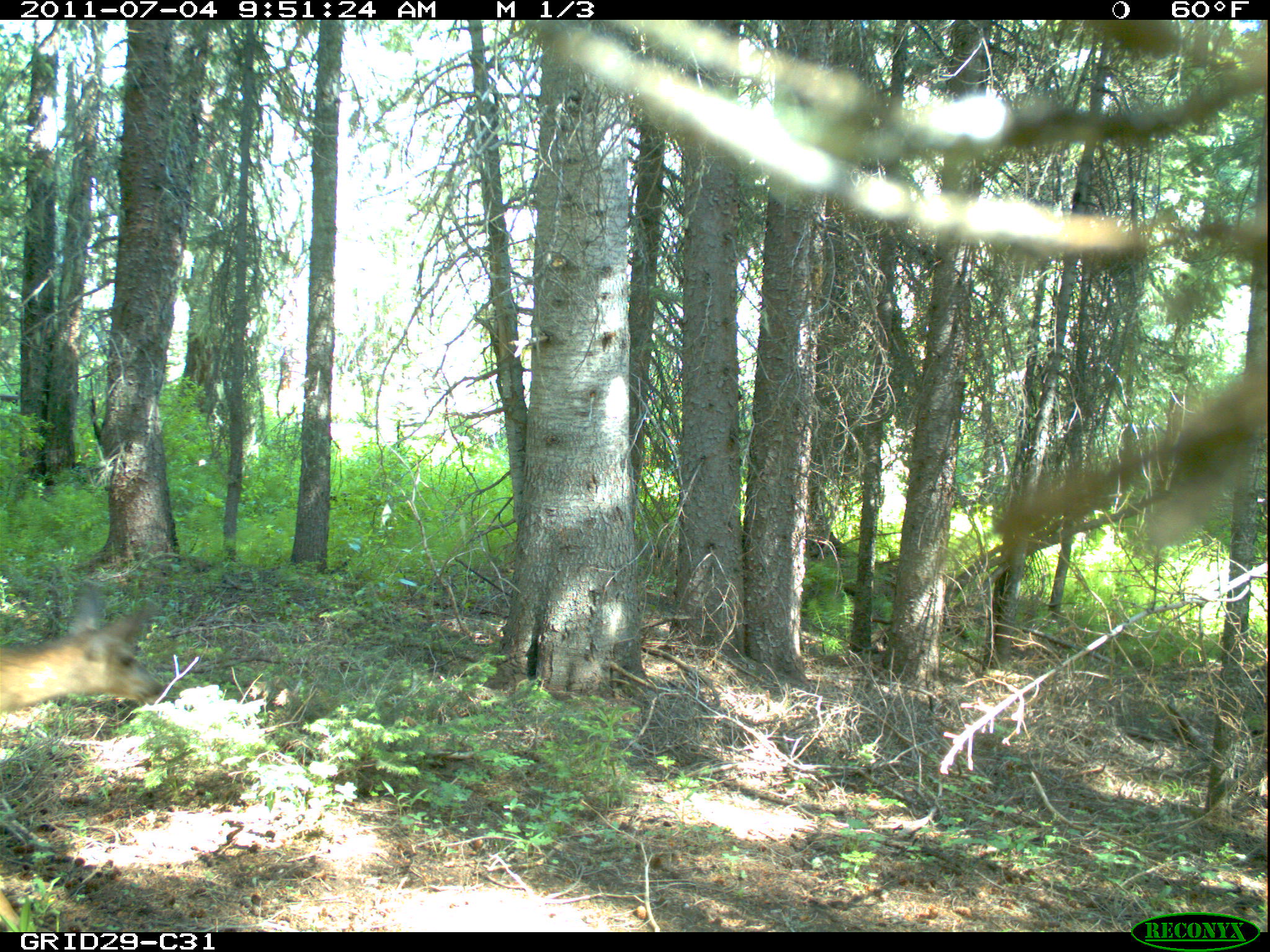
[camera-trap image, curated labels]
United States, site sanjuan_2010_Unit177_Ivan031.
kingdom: Animalia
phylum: Chordata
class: Mammalia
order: Artiodactyla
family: Cervidae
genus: Odocoileus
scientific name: Odocoileus hemionus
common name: mule deer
Odocoileus hemionus (mule deer).